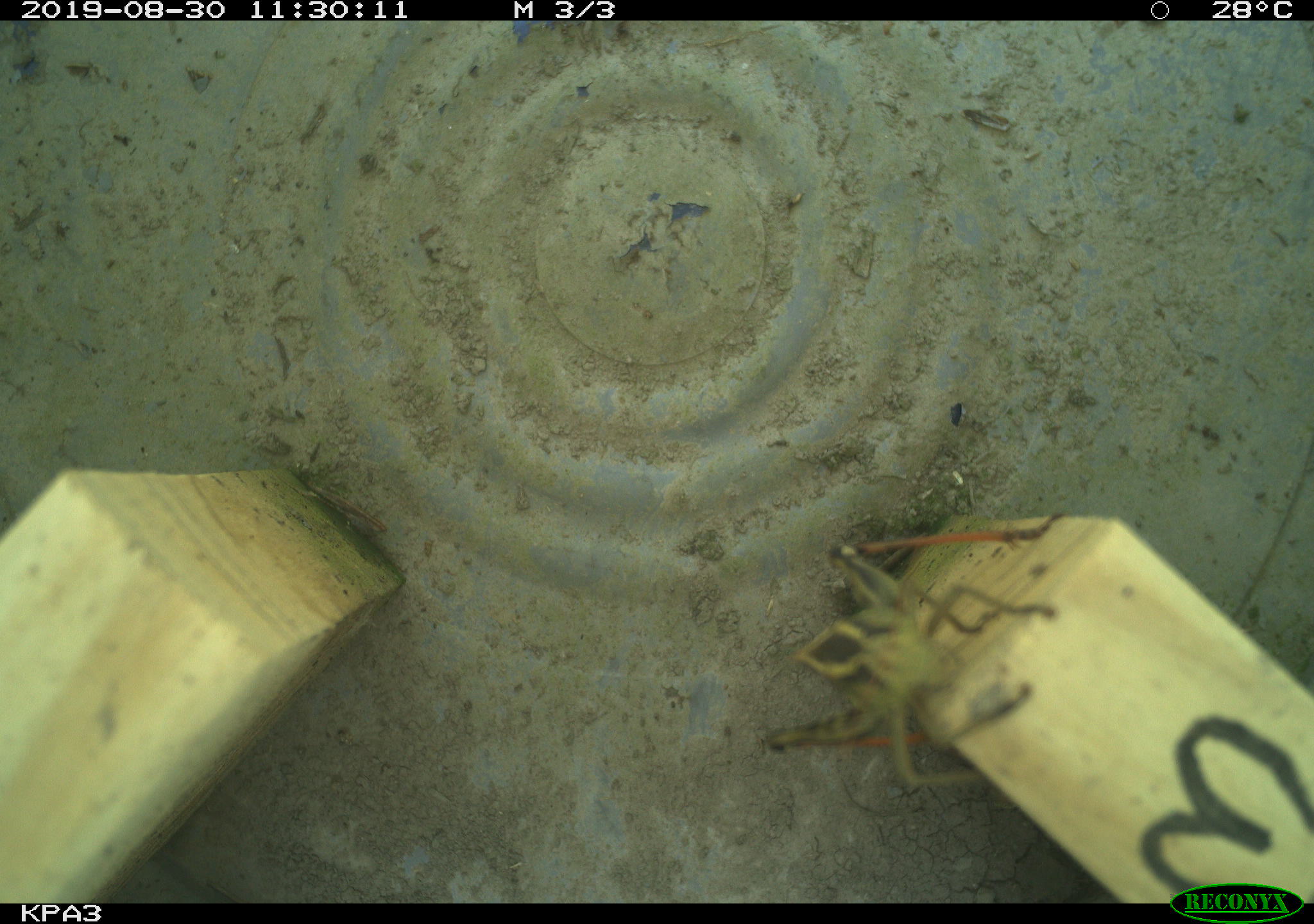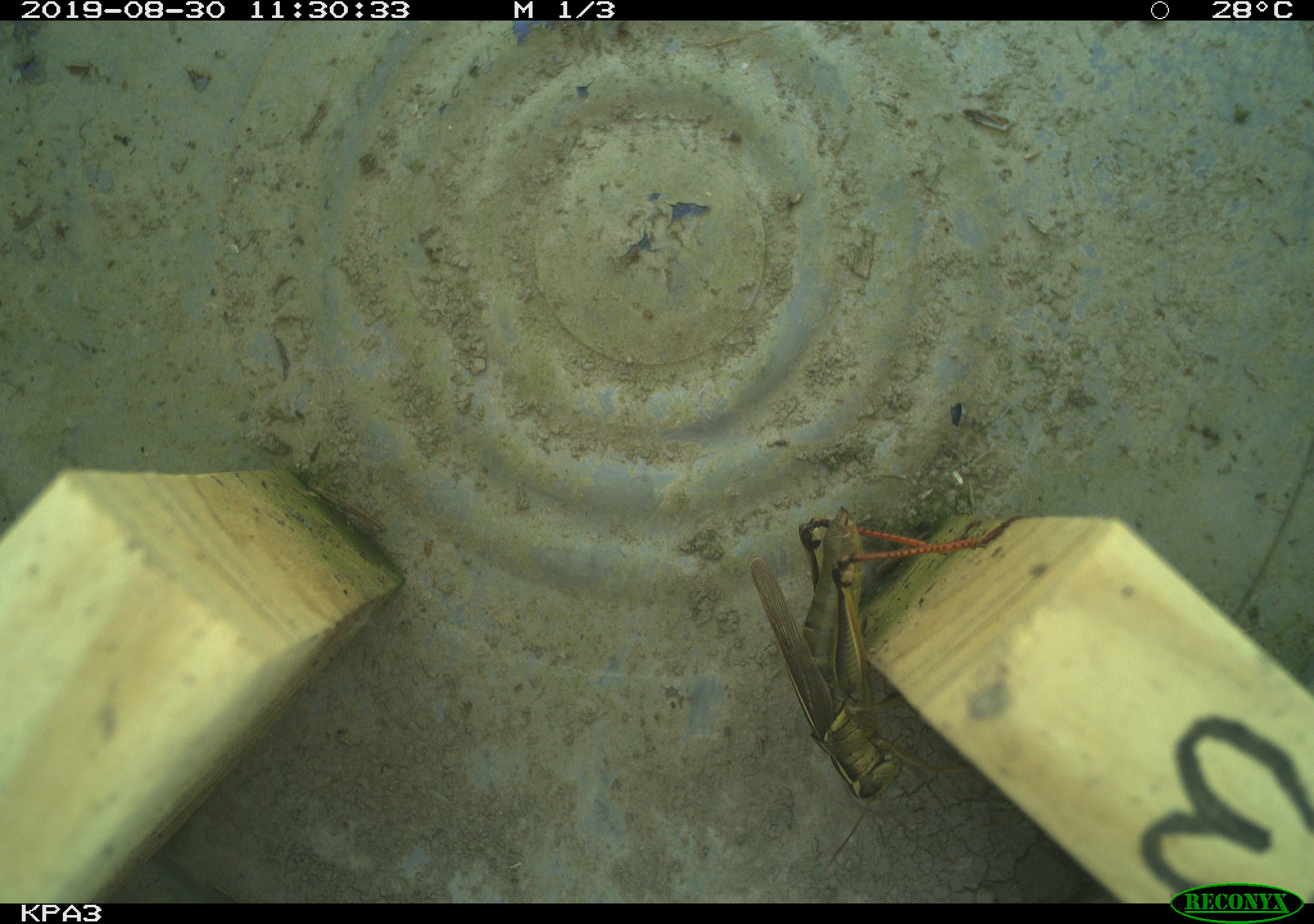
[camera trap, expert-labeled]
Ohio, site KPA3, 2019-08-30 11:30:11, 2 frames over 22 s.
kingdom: Animalia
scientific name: Animalia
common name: animal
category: invertebrate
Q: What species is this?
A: Invertebrate (animal) (Animalia).